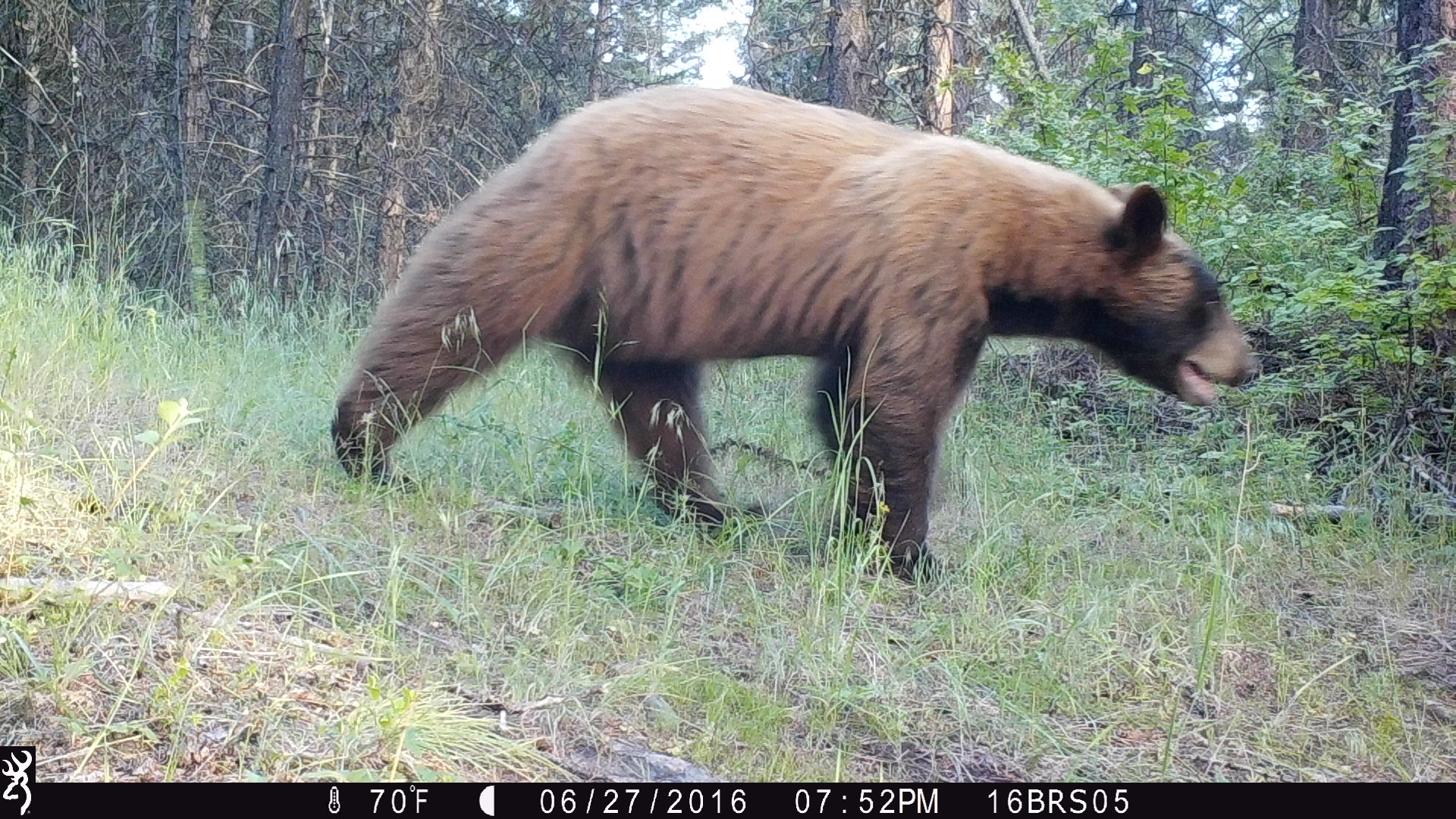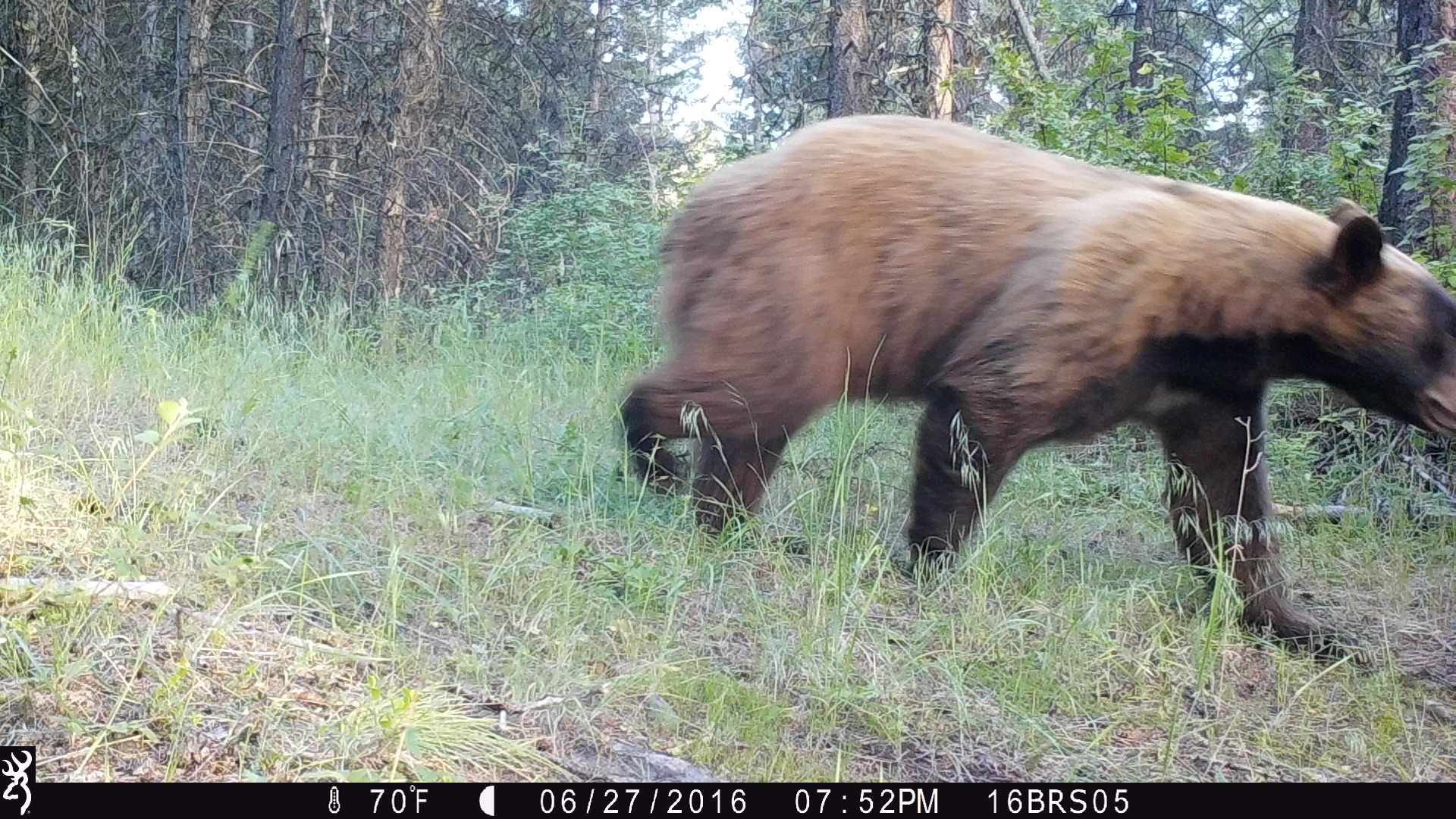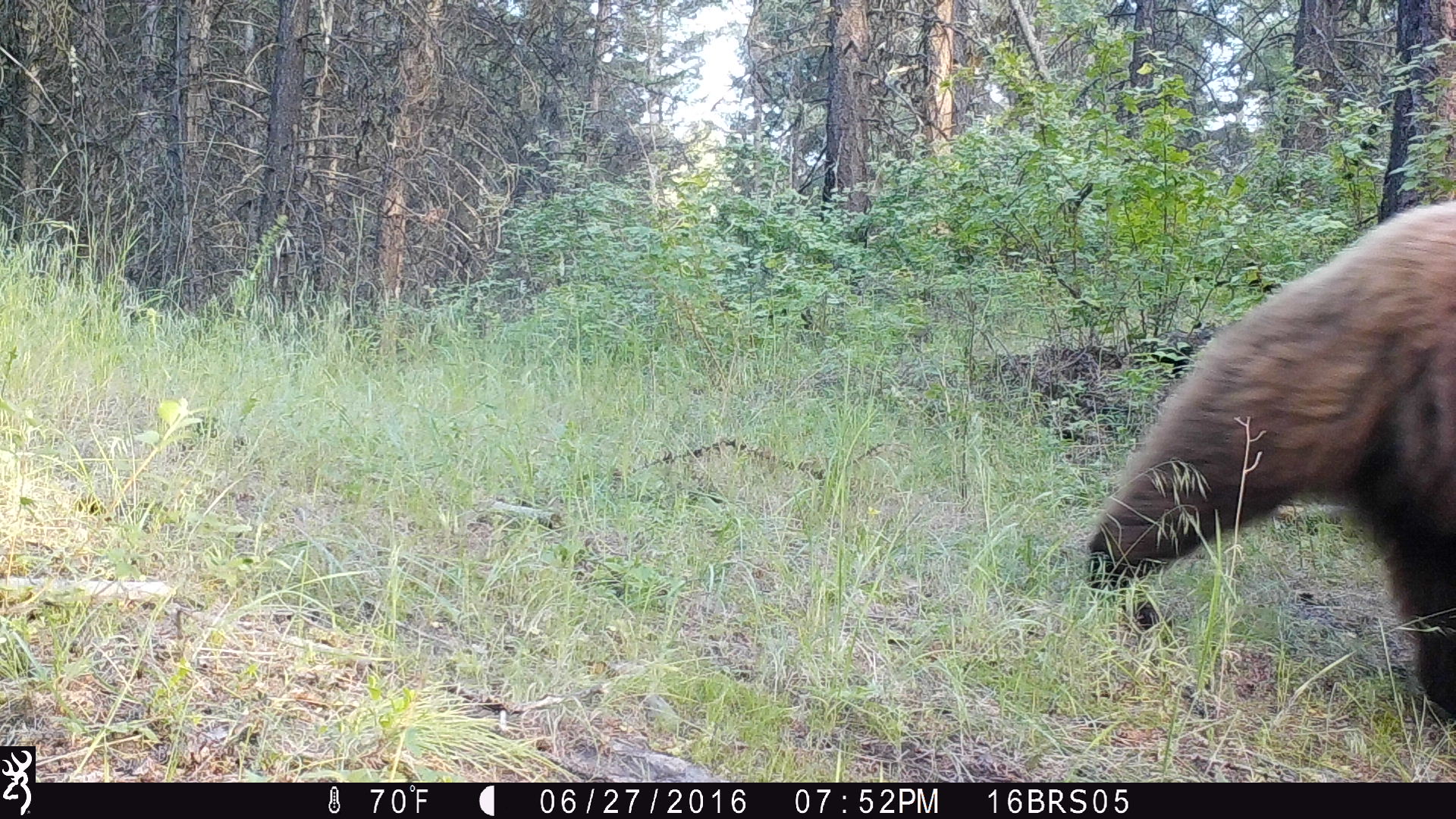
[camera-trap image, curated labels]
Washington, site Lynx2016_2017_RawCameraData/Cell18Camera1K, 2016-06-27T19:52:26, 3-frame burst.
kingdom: Animalia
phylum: Chordata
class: Mammalia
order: Carnivora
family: Ursidae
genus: Ursus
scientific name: Ursus americanus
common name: american black bear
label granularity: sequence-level